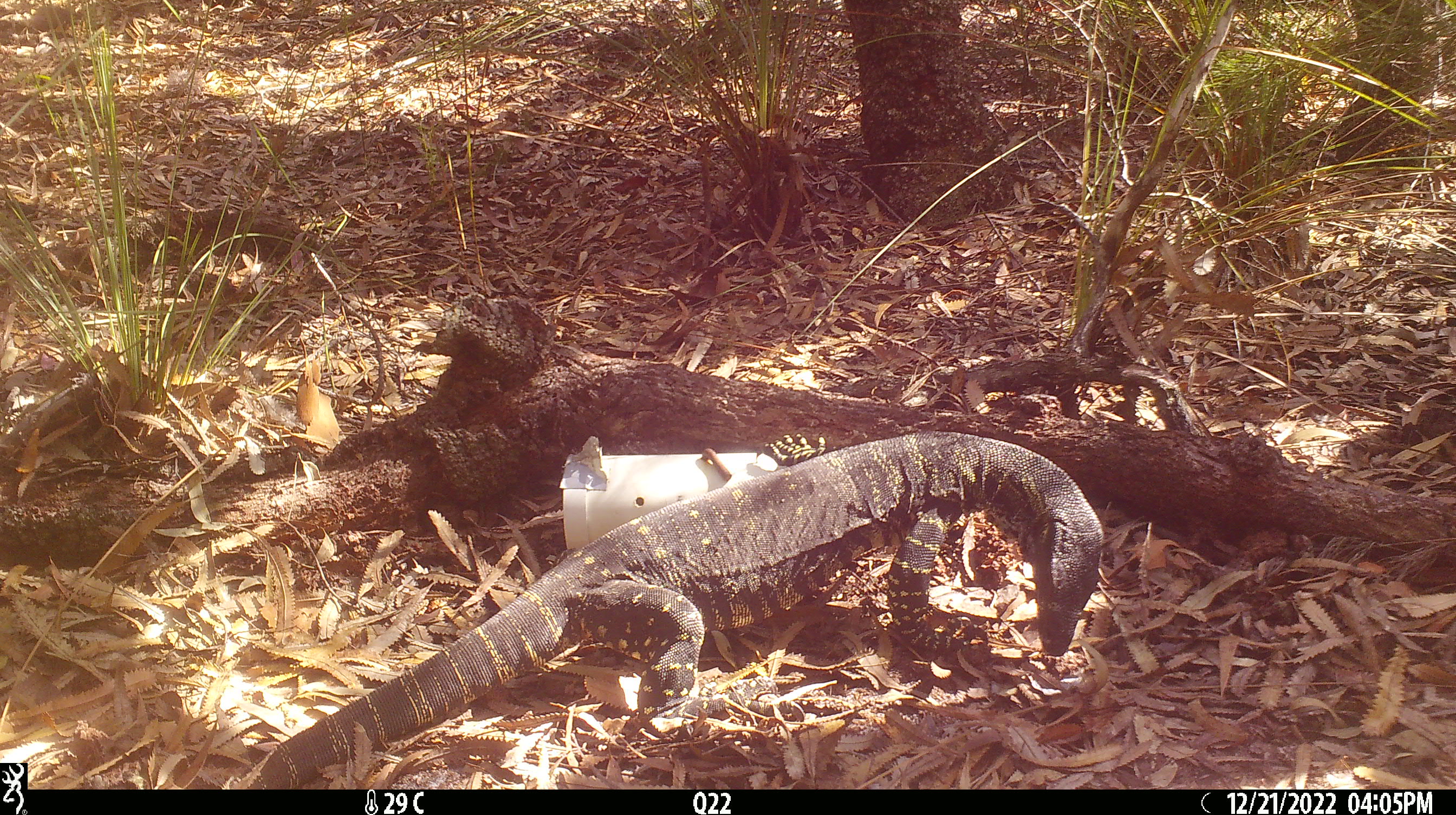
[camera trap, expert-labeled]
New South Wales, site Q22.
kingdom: Animalia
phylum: Chordata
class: Reptilia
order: Squamata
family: Varanidae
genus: Varanus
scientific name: Varanus varius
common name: lace monitor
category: goanna